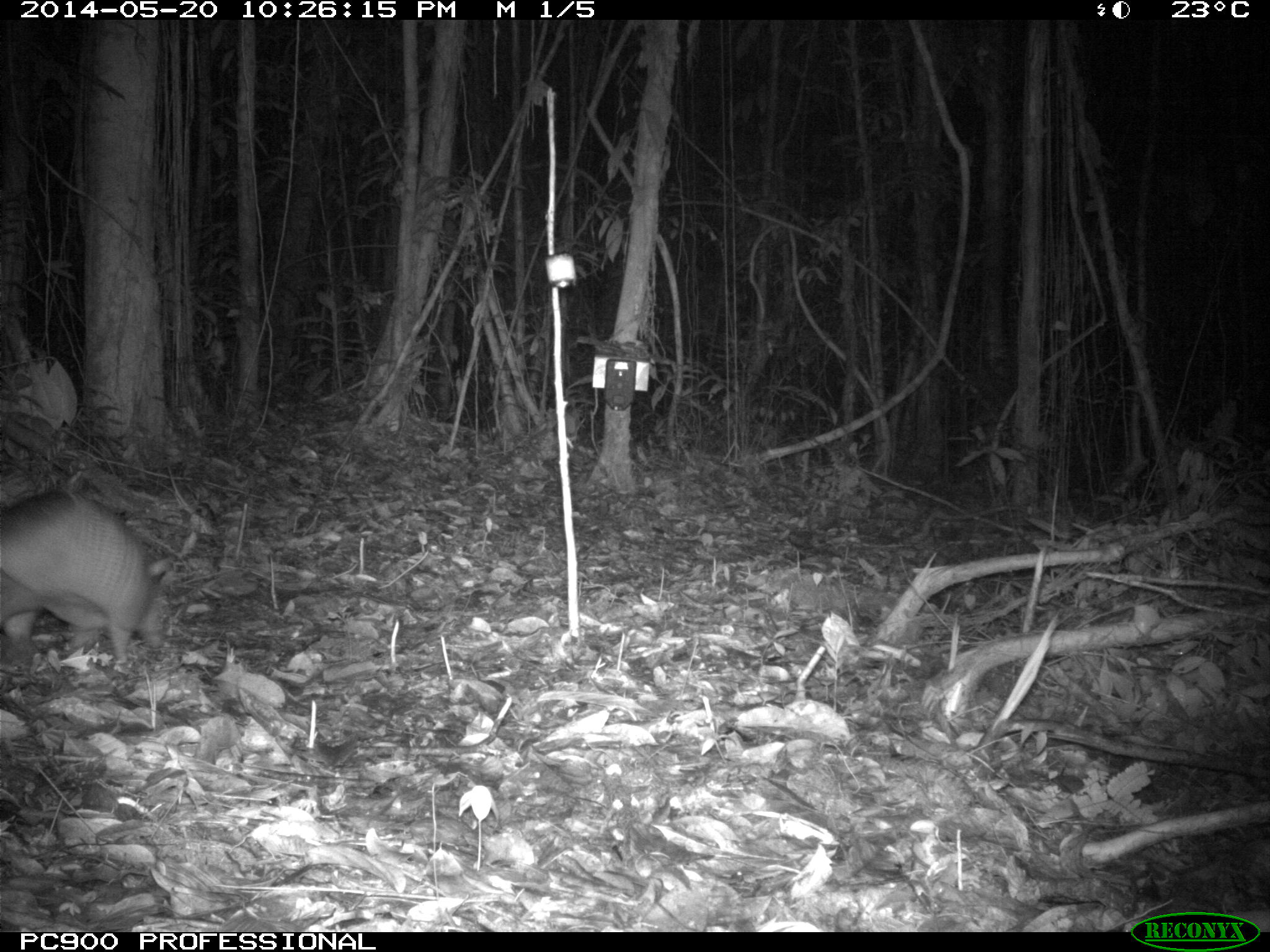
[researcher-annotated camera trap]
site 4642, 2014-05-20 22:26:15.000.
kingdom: Animalia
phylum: Chordata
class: Mammalia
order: Cingulata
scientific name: Cingulata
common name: armadillo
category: unknown armadillo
Unknown armadillo (armadillo) (Cingulata), count 1, age adult.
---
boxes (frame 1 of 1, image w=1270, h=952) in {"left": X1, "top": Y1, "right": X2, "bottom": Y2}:
unknown armadillo: {"left": 0, "top": 485, "right": 172, "bottom": 668}